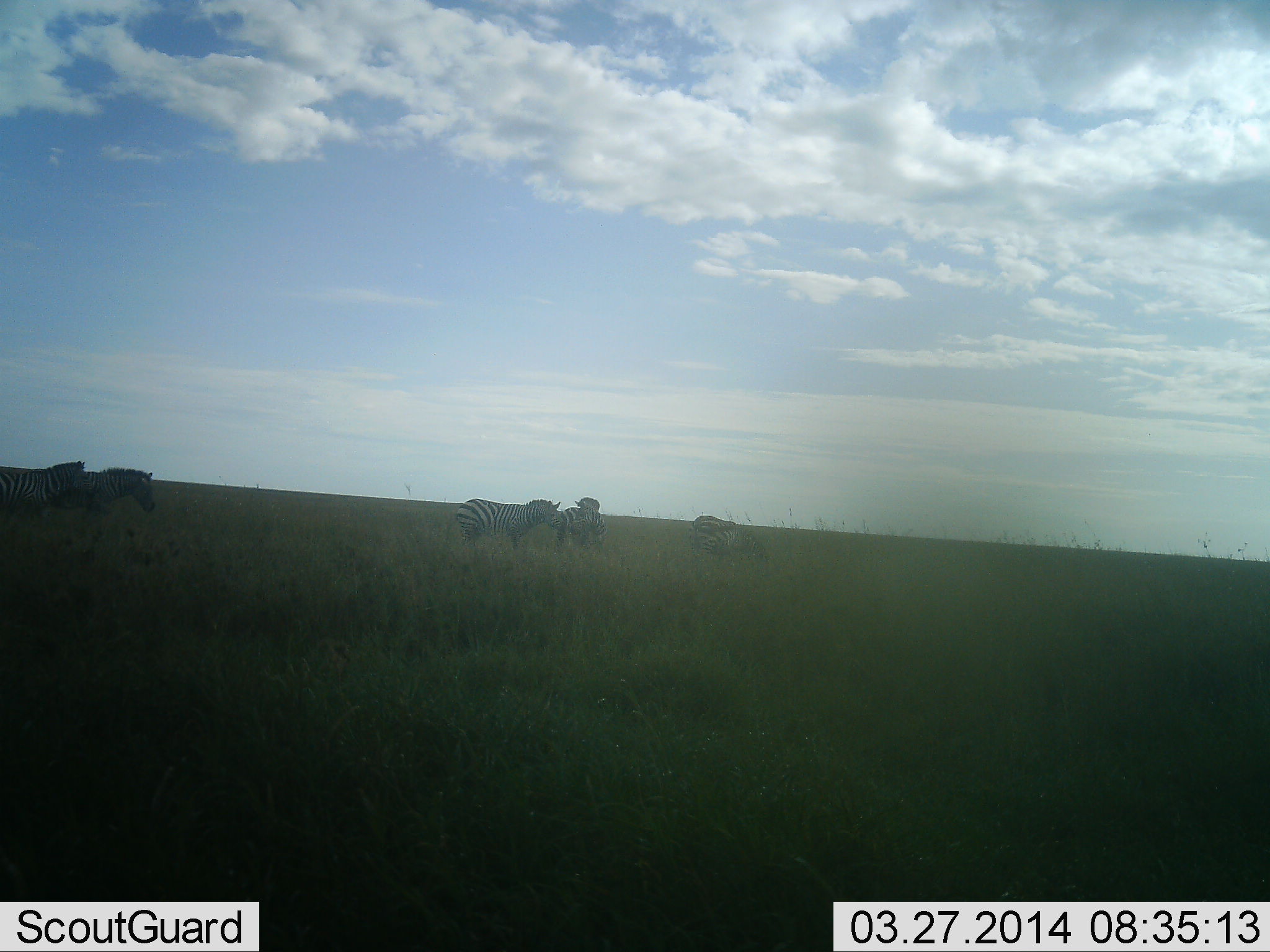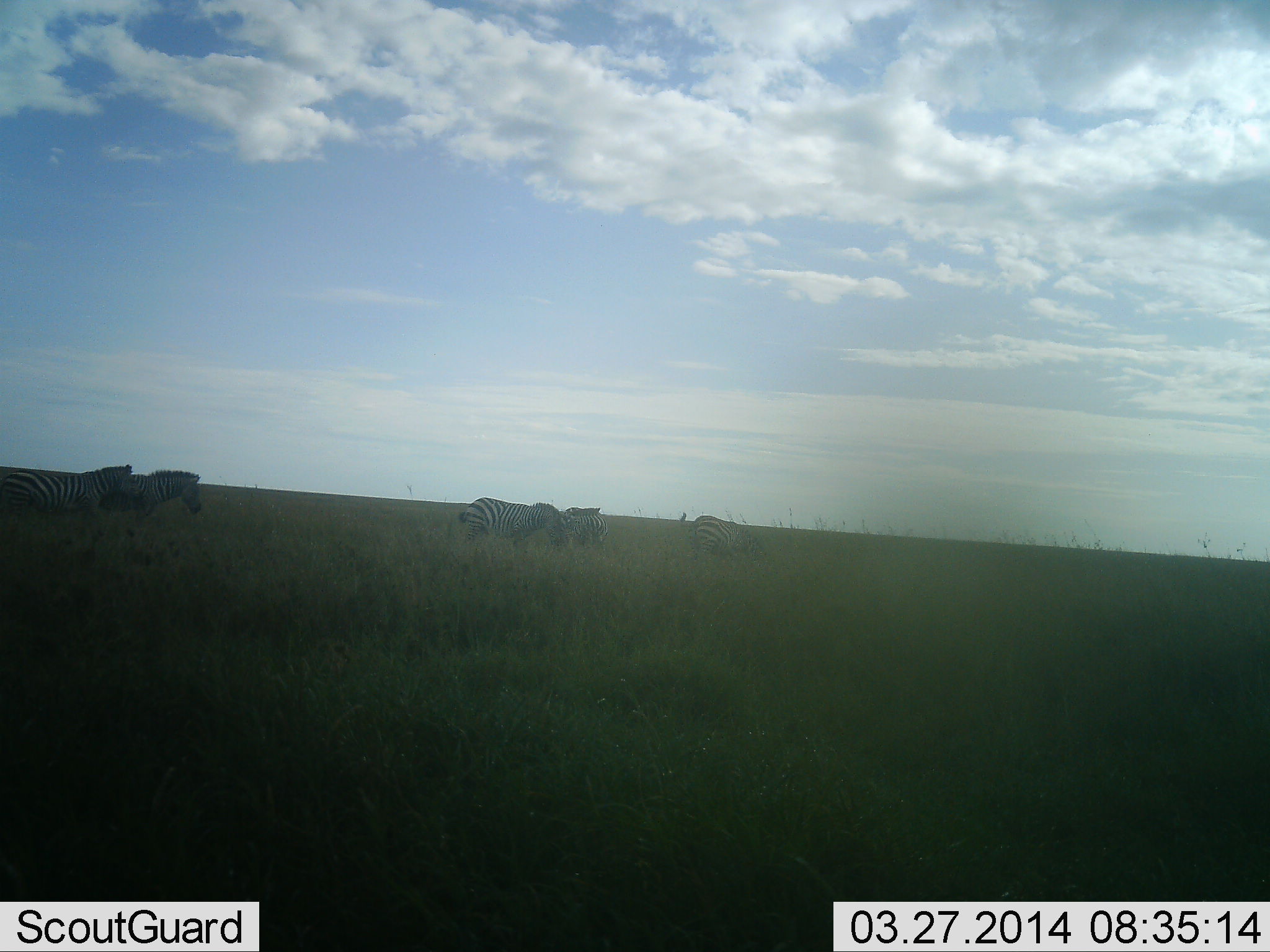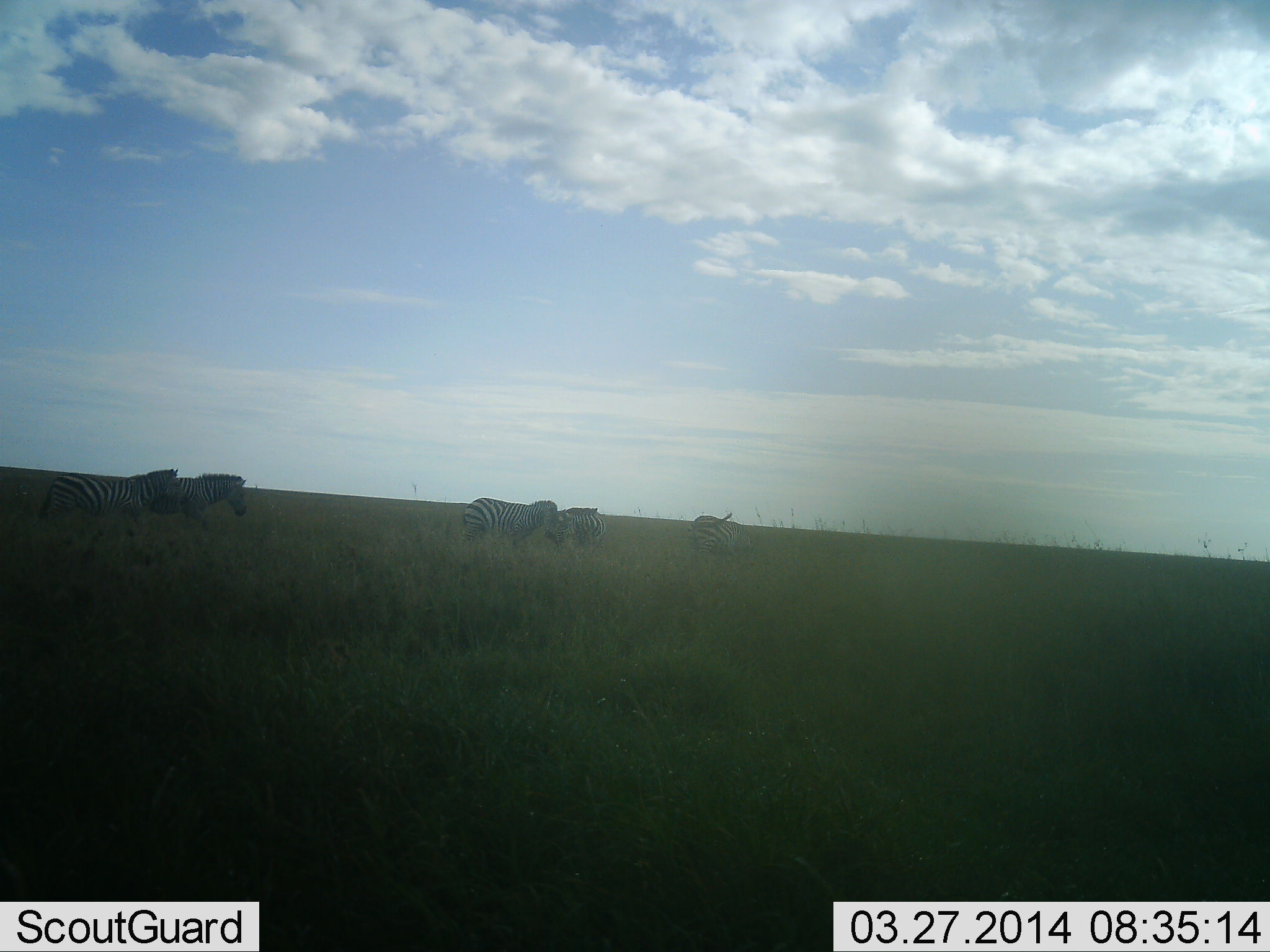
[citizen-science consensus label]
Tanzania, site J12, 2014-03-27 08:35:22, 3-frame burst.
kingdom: Animalia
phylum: Chordata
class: Mammalia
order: Perissodactyla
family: Equidae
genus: Equus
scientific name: Equus quagga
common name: plains zebra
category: zebra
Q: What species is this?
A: Zebra (plains zebra) (Equus quagga).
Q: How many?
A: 5.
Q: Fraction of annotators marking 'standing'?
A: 50%.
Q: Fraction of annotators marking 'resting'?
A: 10%.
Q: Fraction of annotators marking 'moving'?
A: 70%.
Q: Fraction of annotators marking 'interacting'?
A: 40%.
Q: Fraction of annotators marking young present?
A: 0%.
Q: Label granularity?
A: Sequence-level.